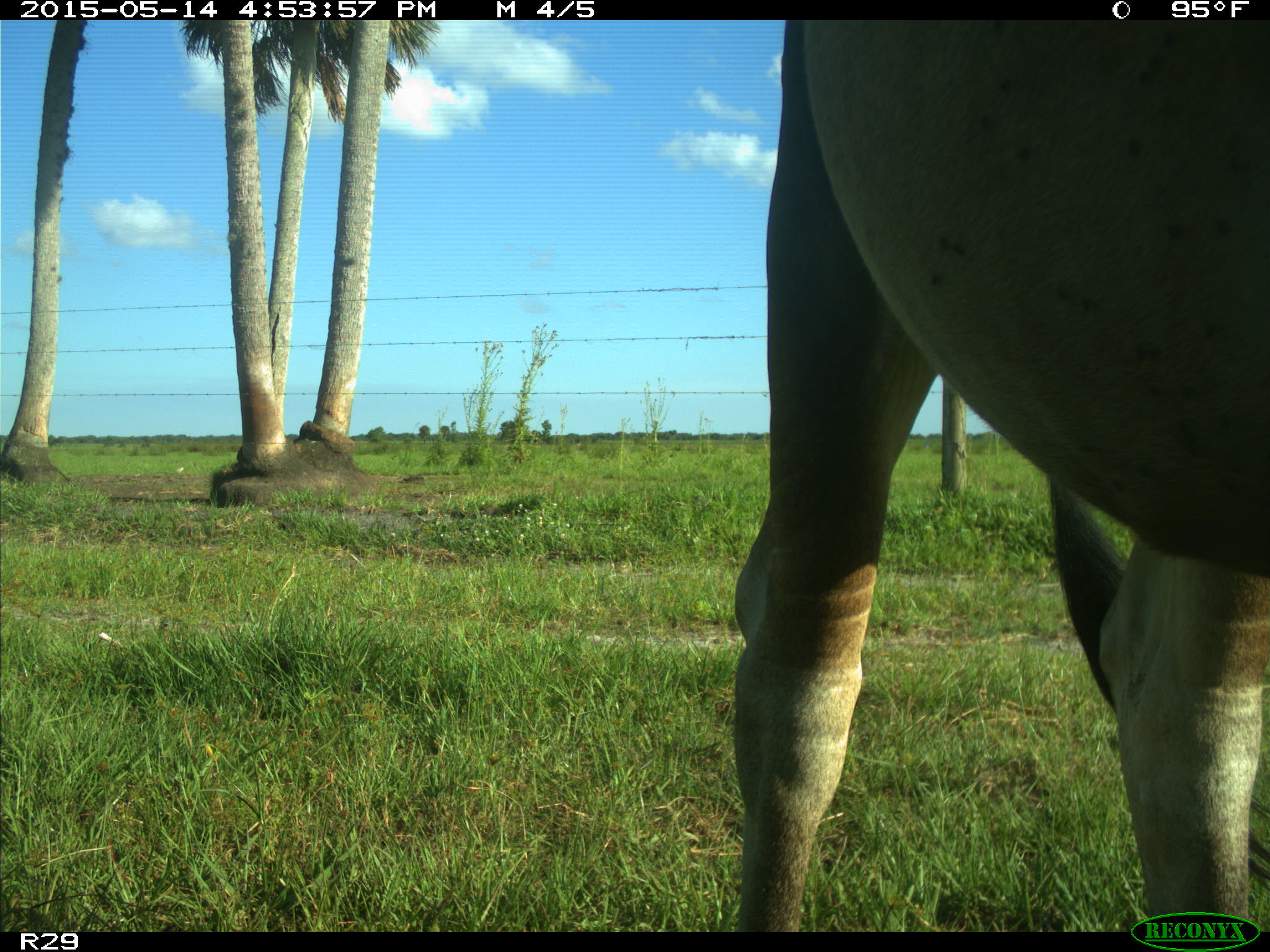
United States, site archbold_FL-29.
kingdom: Animalia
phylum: Chordata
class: Mammalia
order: Artiodactyla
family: Bovidae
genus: Bos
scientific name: Bos taurus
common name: domestic cow